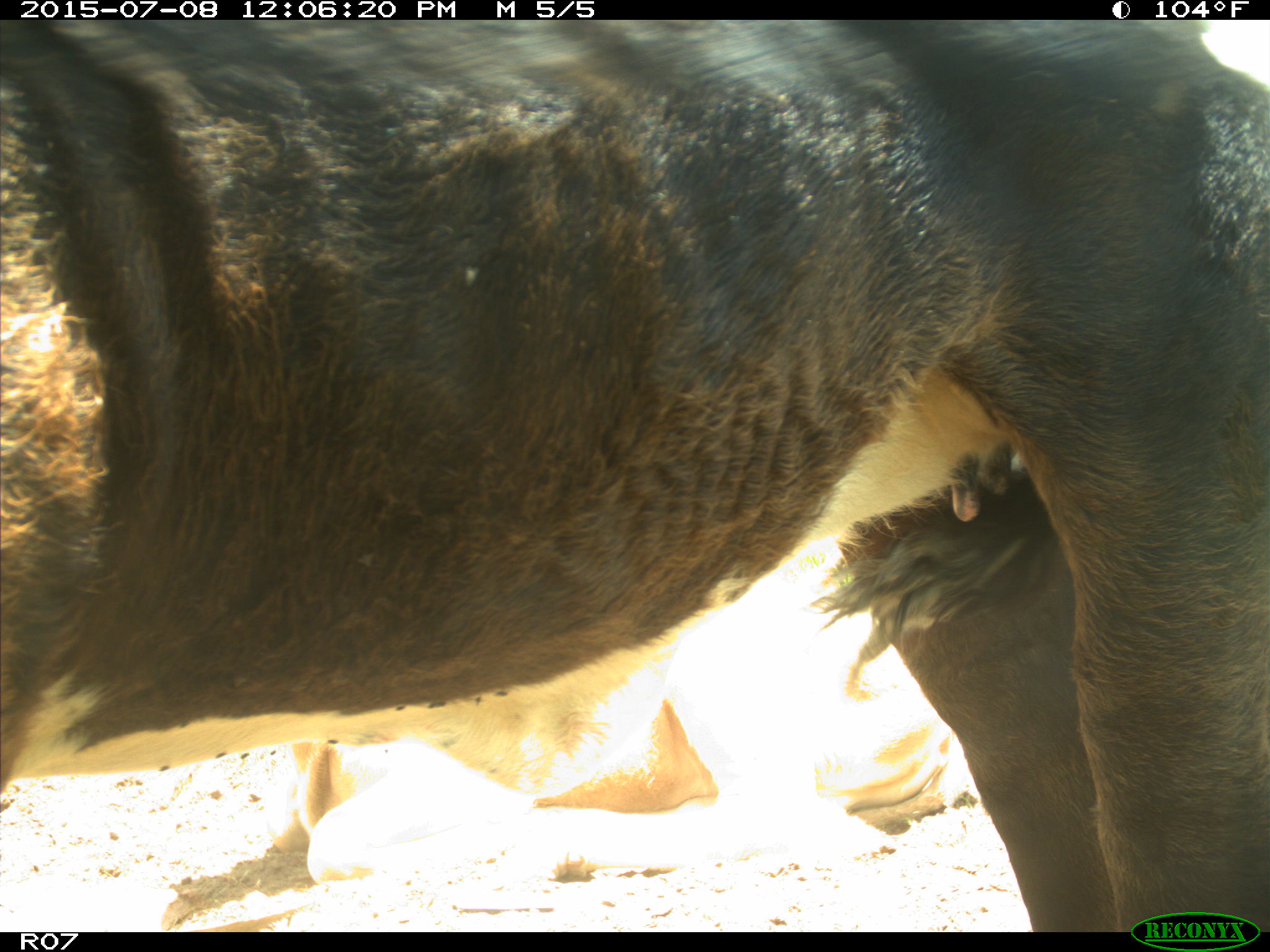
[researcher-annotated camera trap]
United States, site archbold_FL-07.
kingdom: Animalia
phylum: Chordata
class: Mammalia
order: Artiodactyla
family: Bovidae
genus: Bos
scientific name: Bos taurus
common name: domestic cow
Bos taurus (domestic cow).